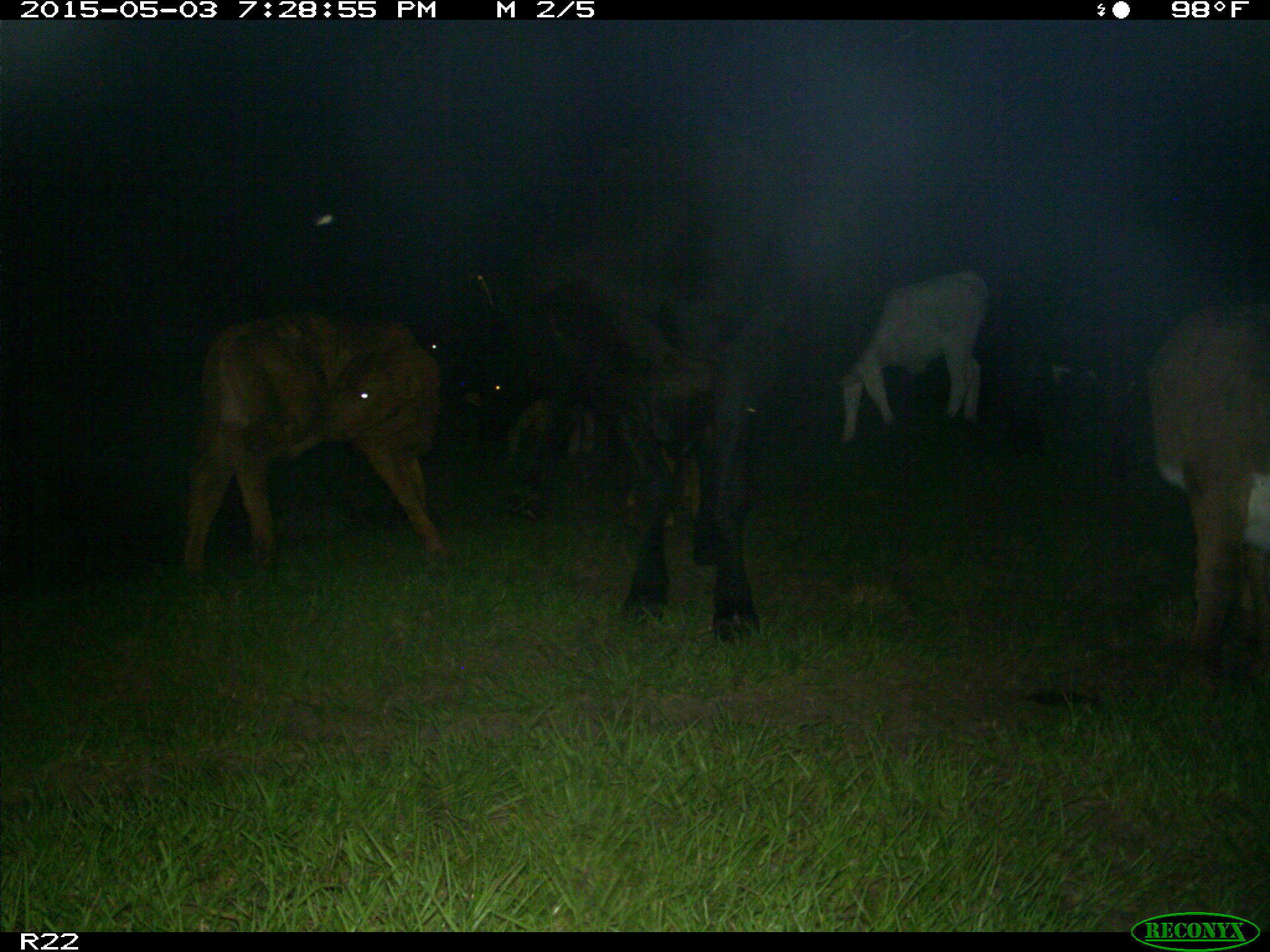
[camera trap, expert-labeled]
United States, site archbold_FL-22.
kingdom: Animalia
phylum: Chordata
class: Mammalia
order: Artiodactyla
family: Bovidae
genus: Bos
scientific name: Bos taurus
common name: domestic cow